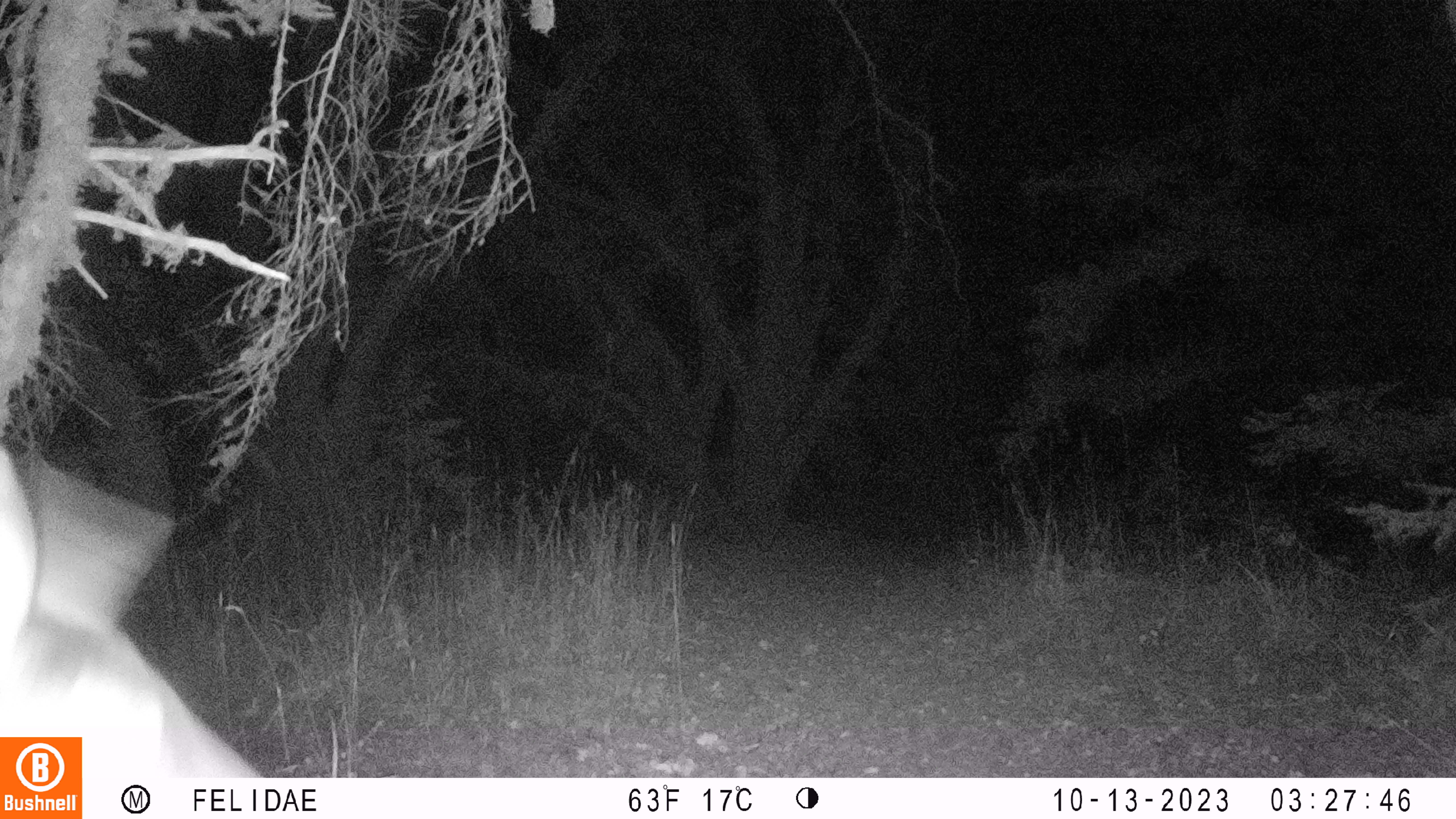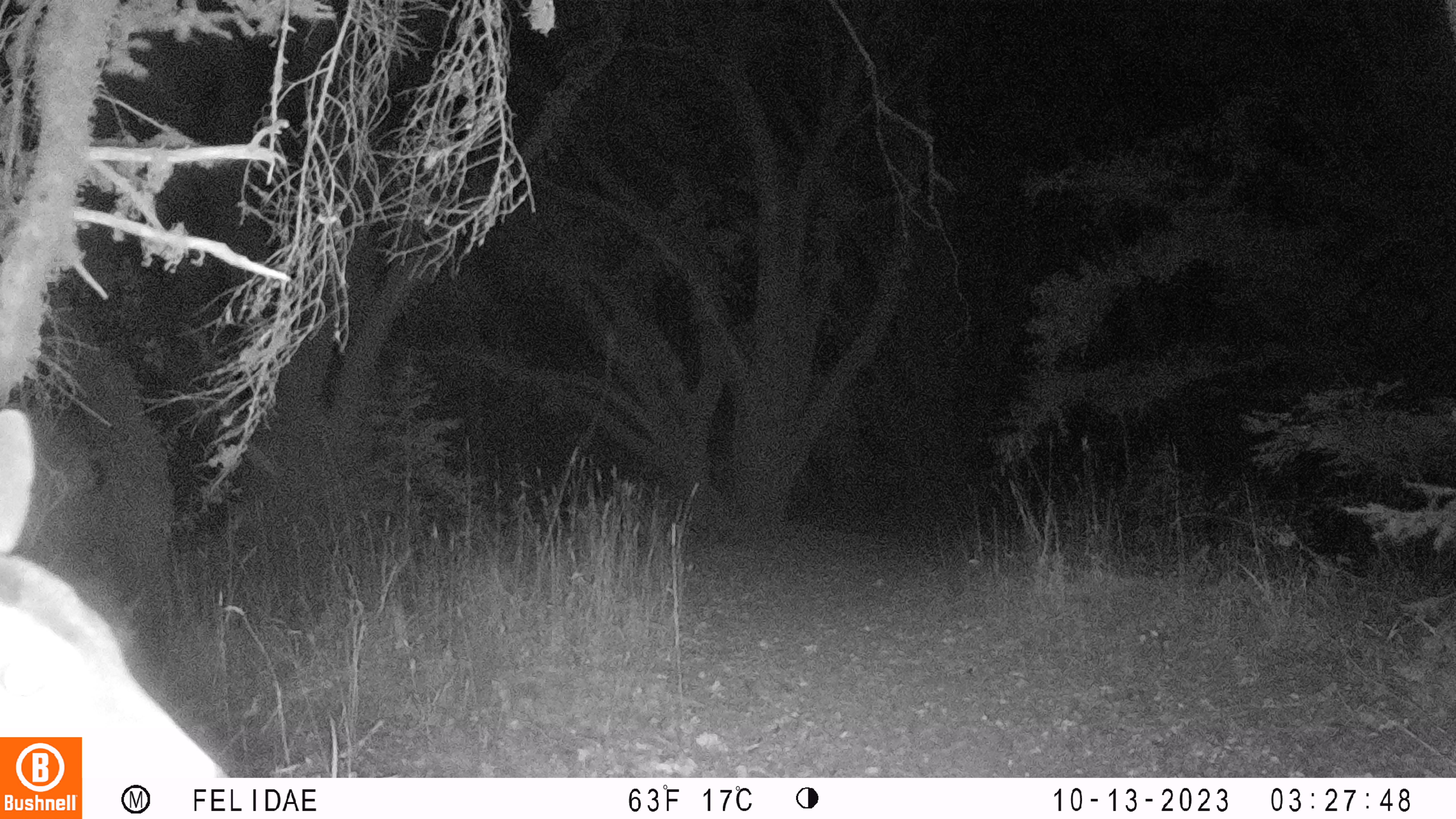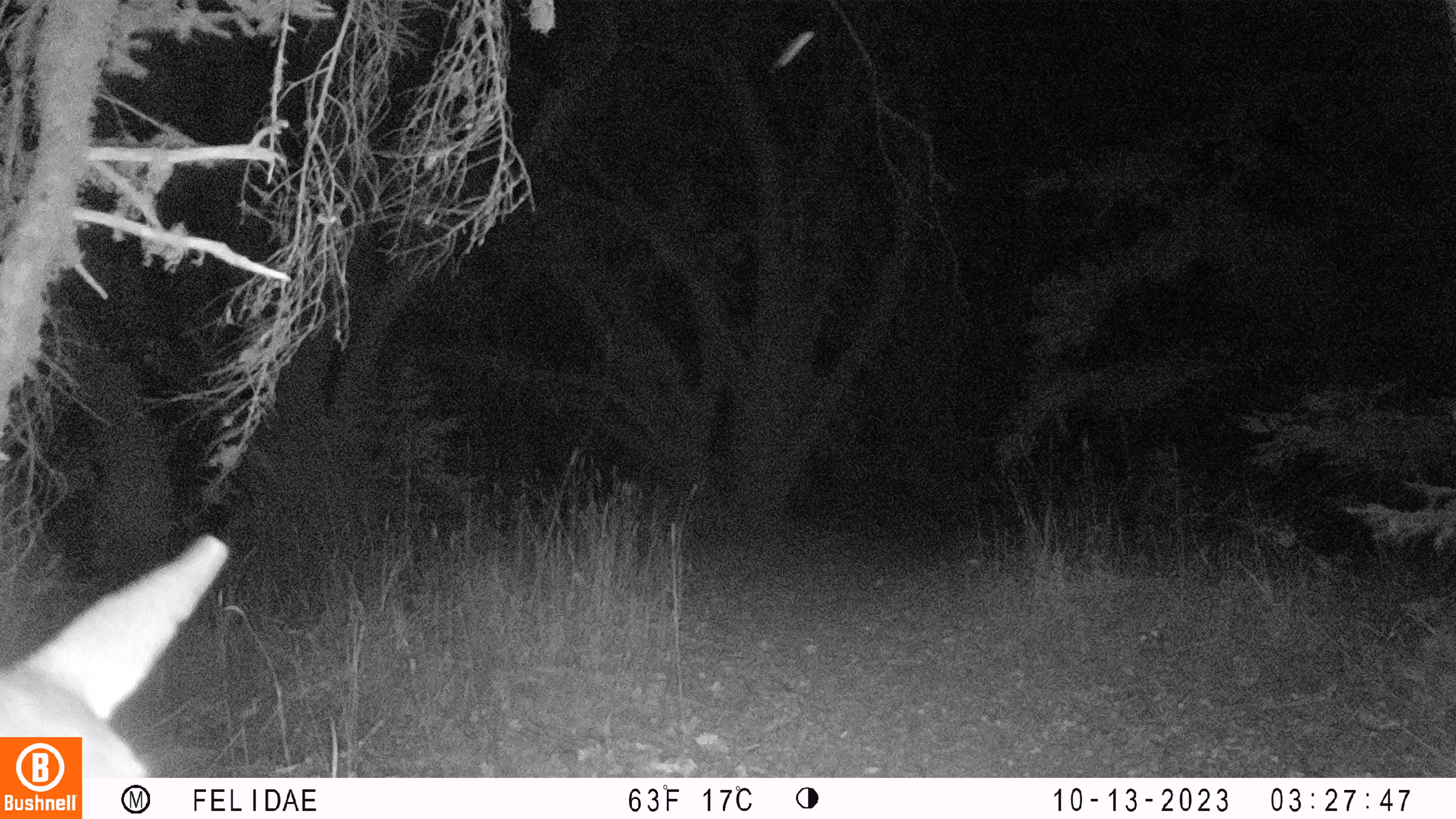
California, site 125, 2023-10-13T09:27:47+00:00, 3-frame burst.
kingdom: Animalia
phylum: Chordata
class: Mammalia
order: Artiodactyla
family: Cervidae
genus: Odocoileus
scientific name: Odocoileus hemionus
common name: mule deer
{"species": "mule deer (Odocoileus hemionus)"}